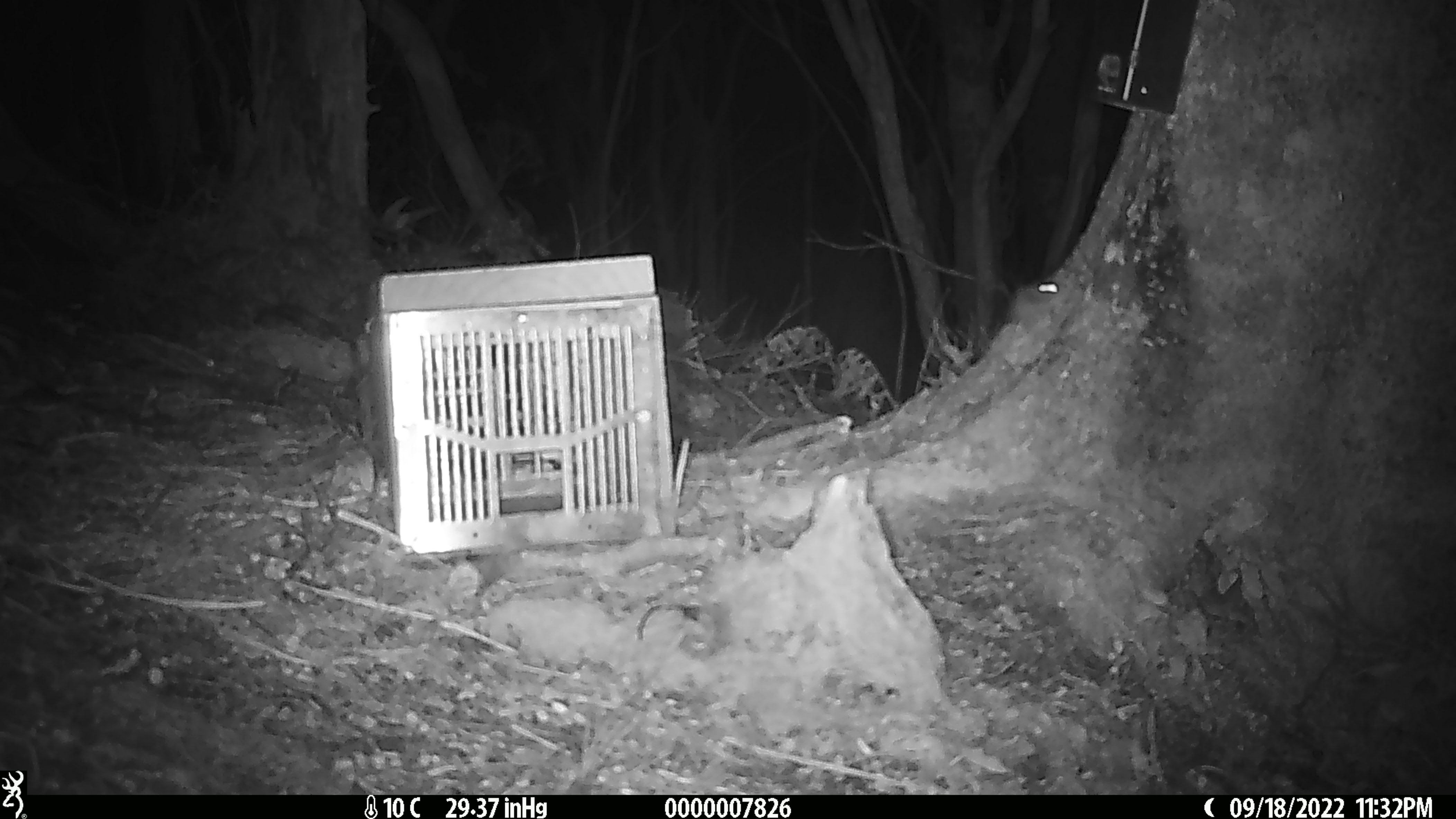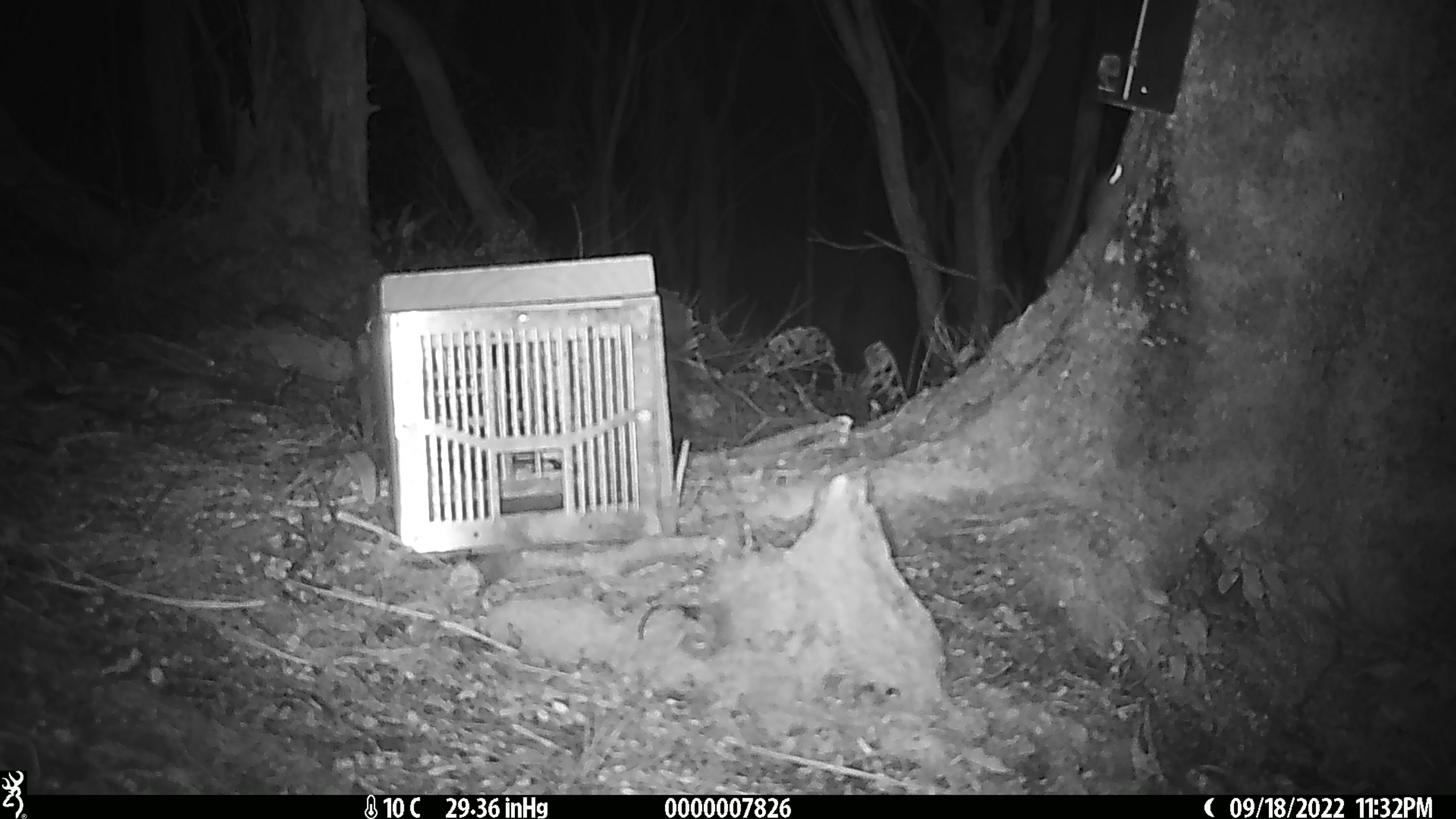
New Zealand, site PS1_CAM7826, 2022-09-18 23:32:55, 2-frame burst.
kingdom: Animalia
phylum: Chordata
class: Mammalia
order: Rodentia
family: Muridae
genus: Mus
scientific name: Mus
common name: mouse